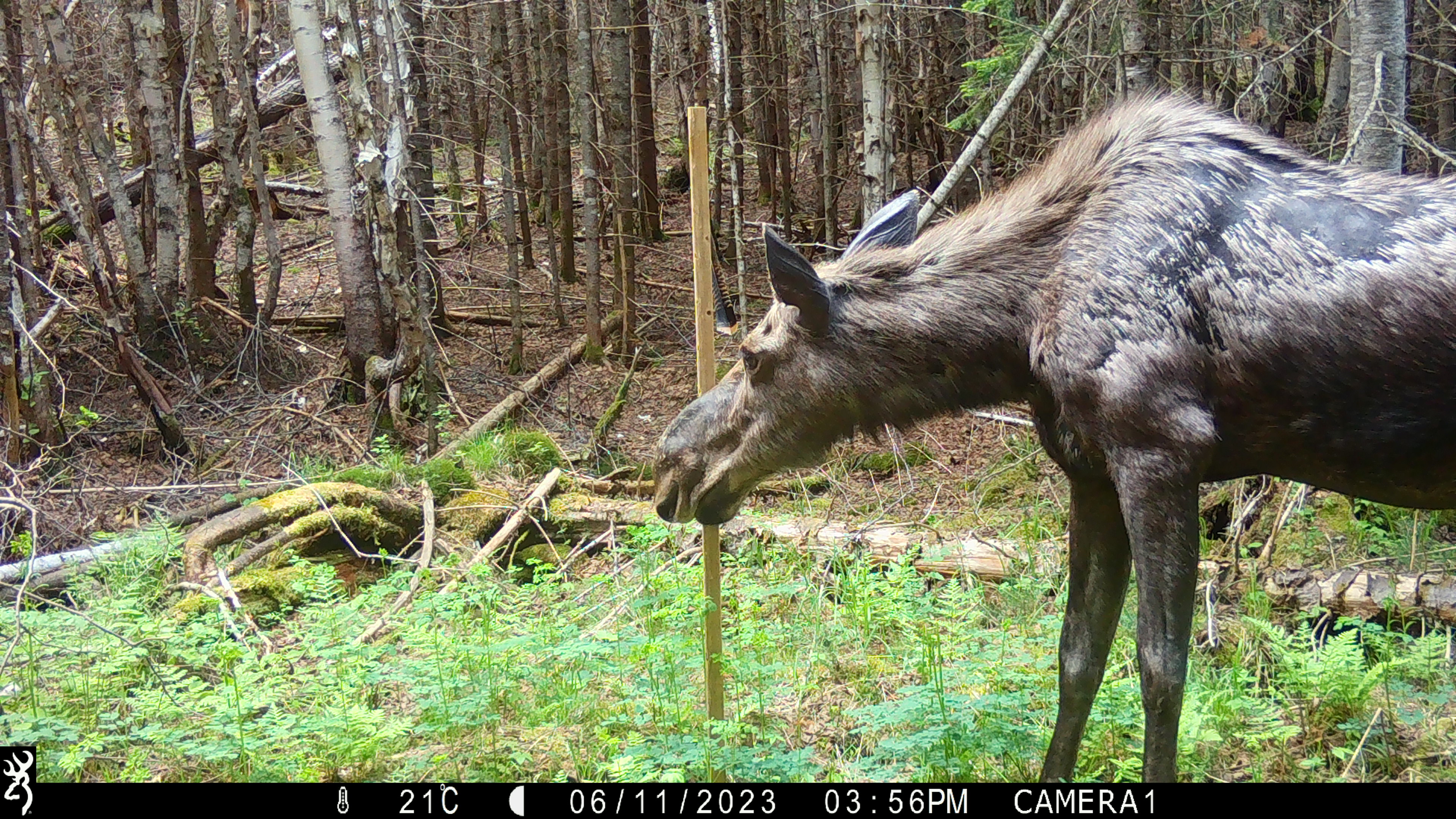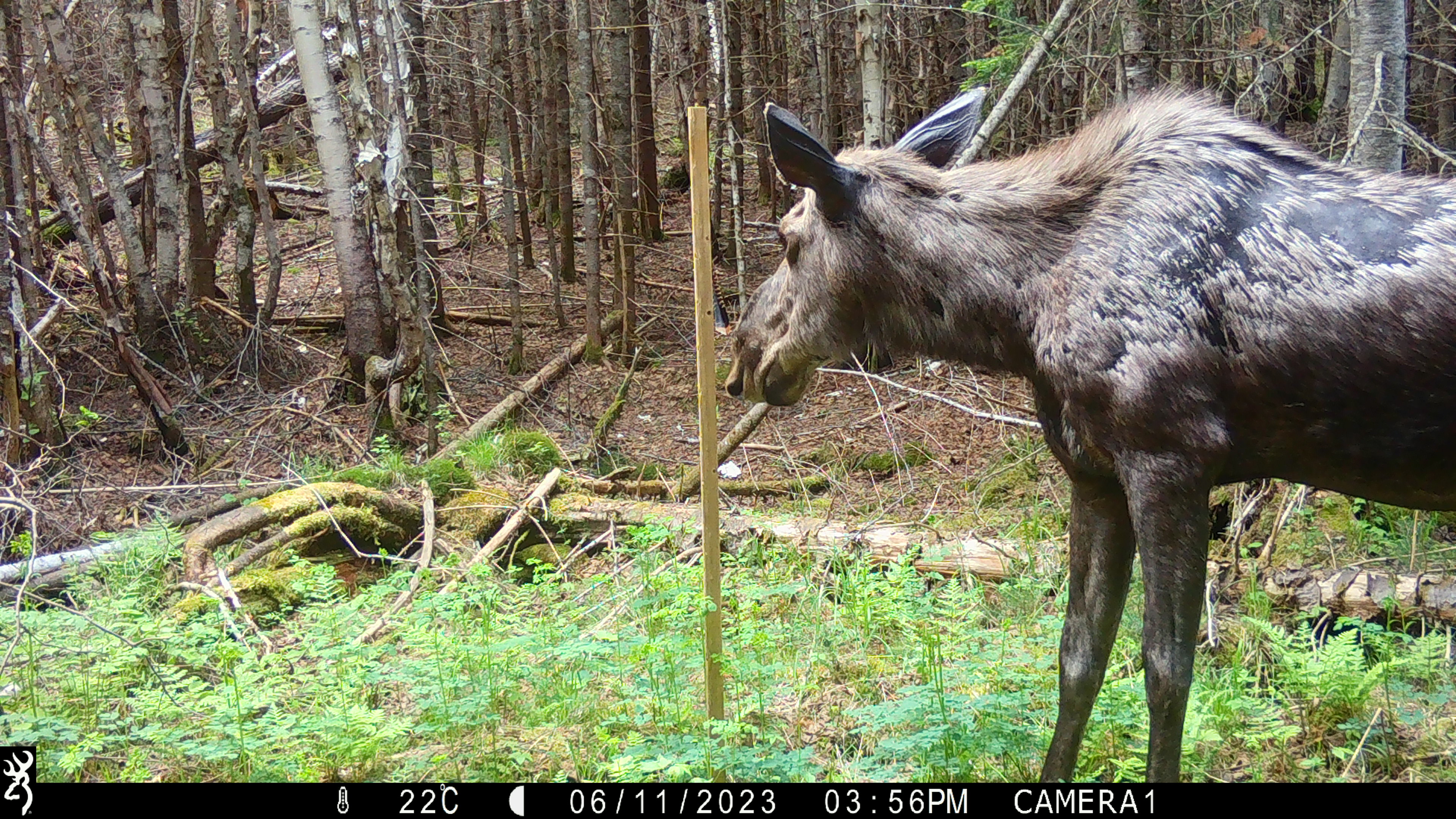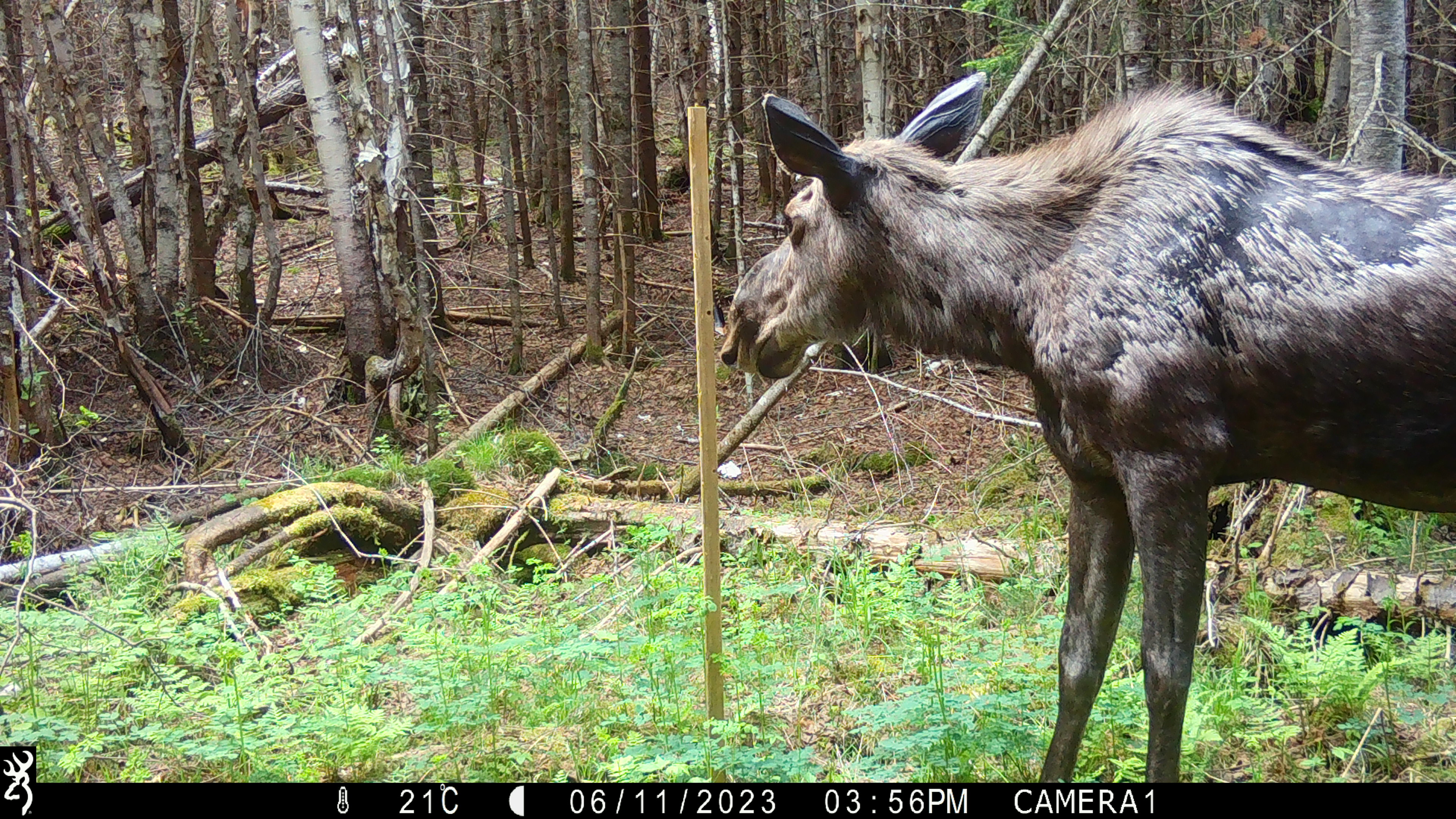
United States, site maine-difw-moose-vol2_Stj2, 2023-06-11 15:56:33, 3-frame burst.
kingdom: Animalia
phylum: Chordata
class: Mammalia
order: Artiodactyla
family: Cervidae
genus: Alces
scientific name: Alces alces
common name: moose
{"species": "moose (Alces alces)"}